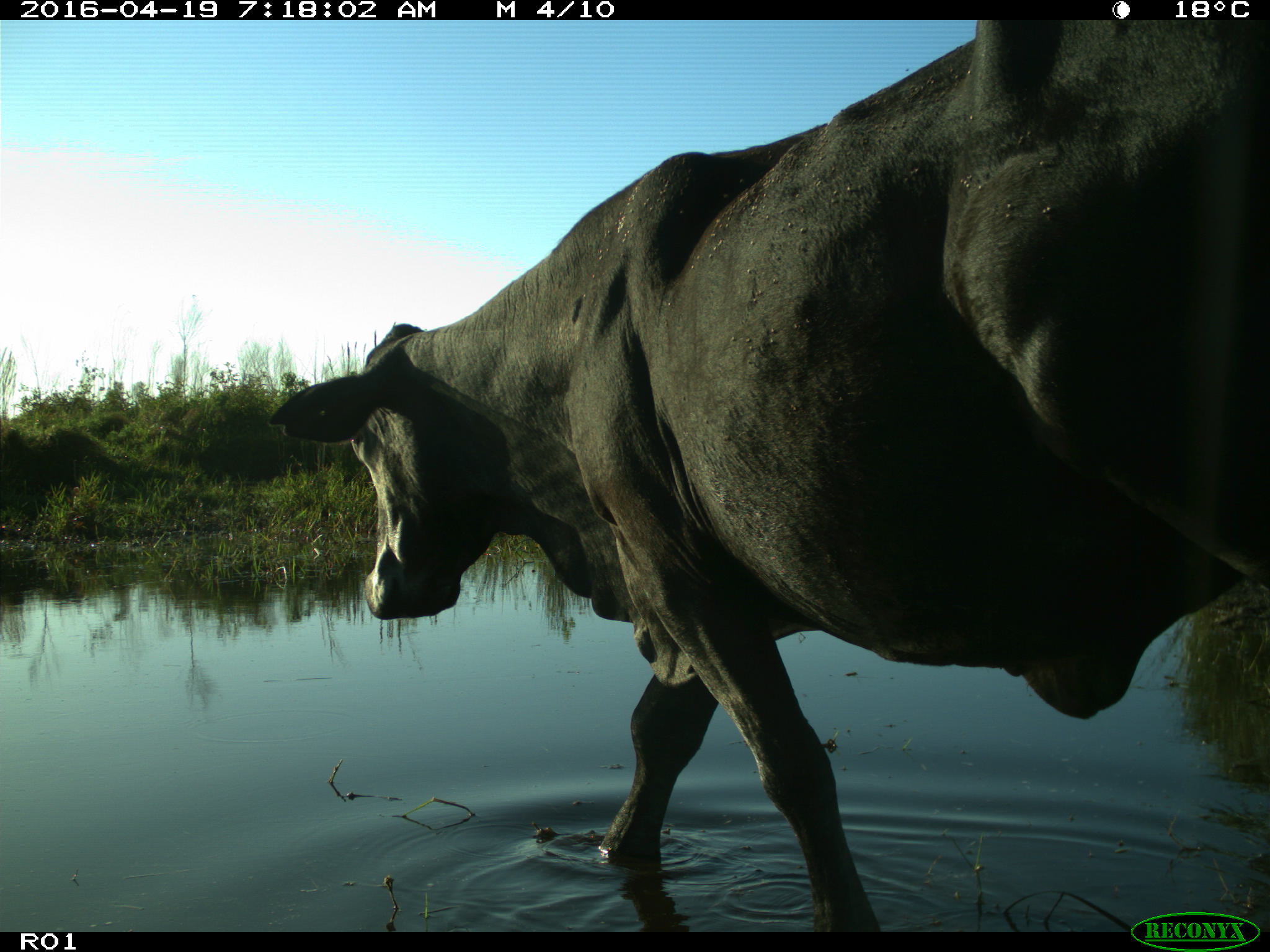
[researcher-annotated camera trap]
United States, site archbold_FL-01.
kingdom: Animalia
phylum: Chordata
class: Mammalia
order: Artiodactyla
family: Bovidae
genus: Bos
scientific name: Bos taurus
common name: domestic cow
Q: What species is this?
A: Bos taurus (domestic cow).